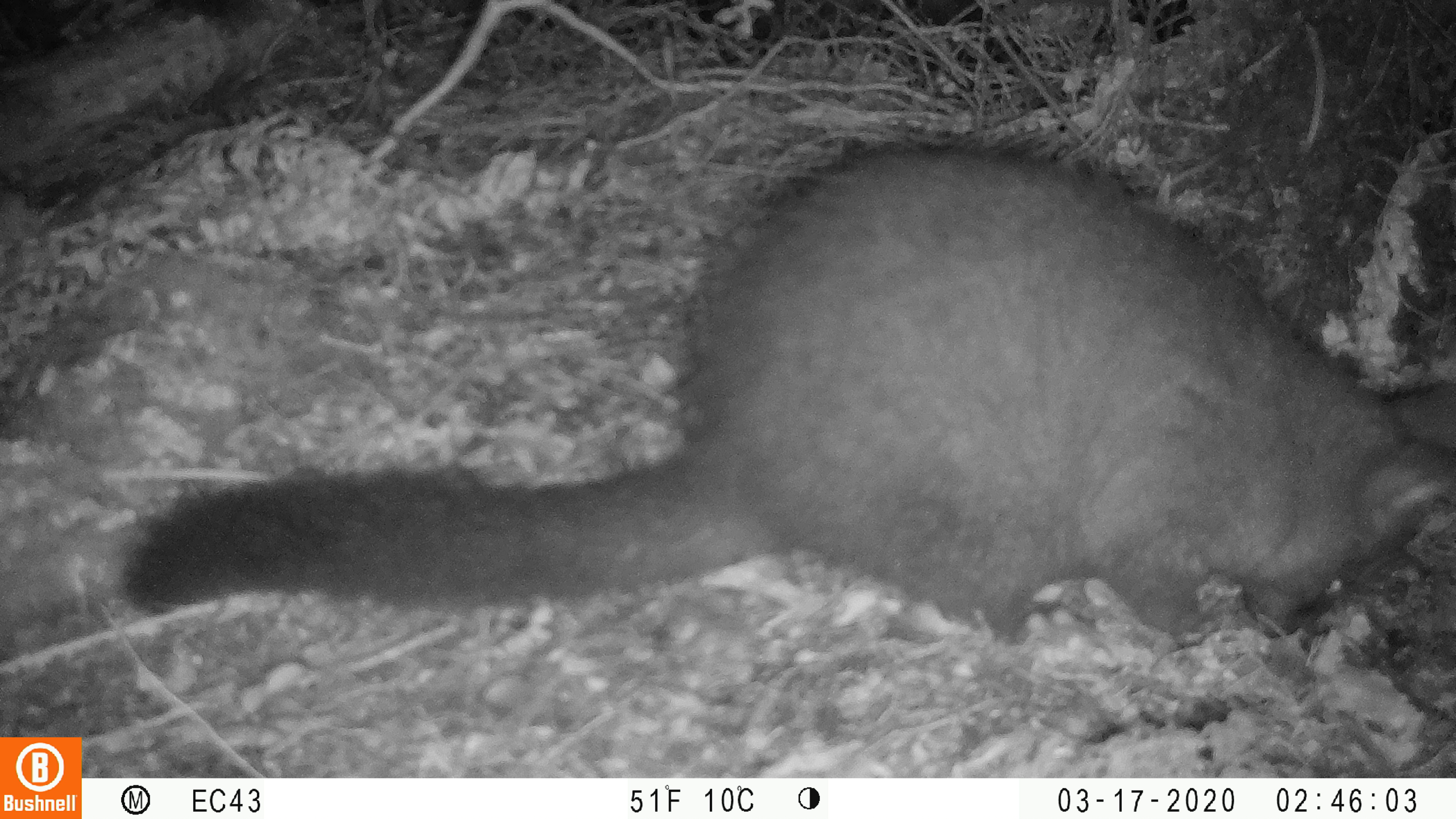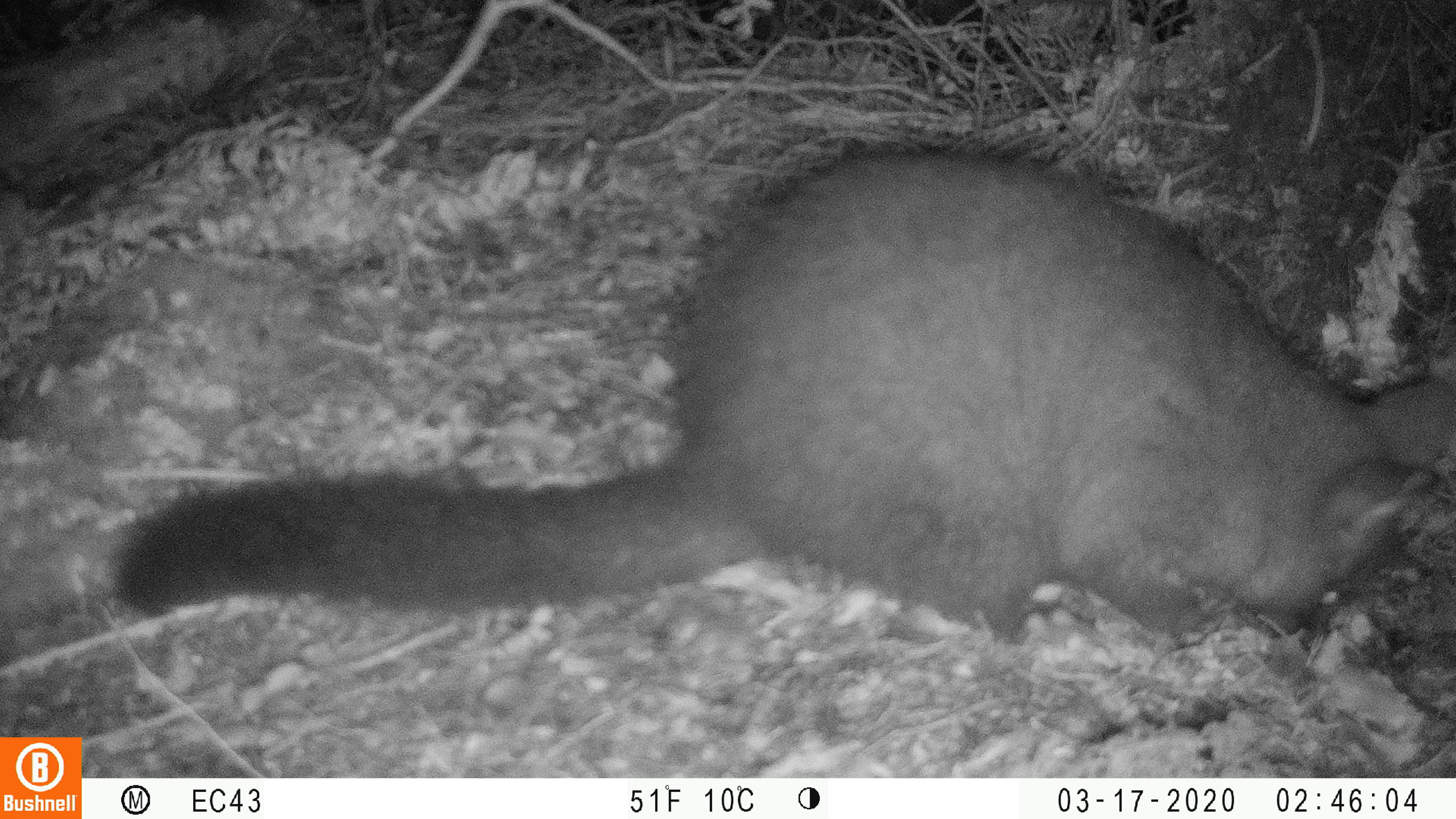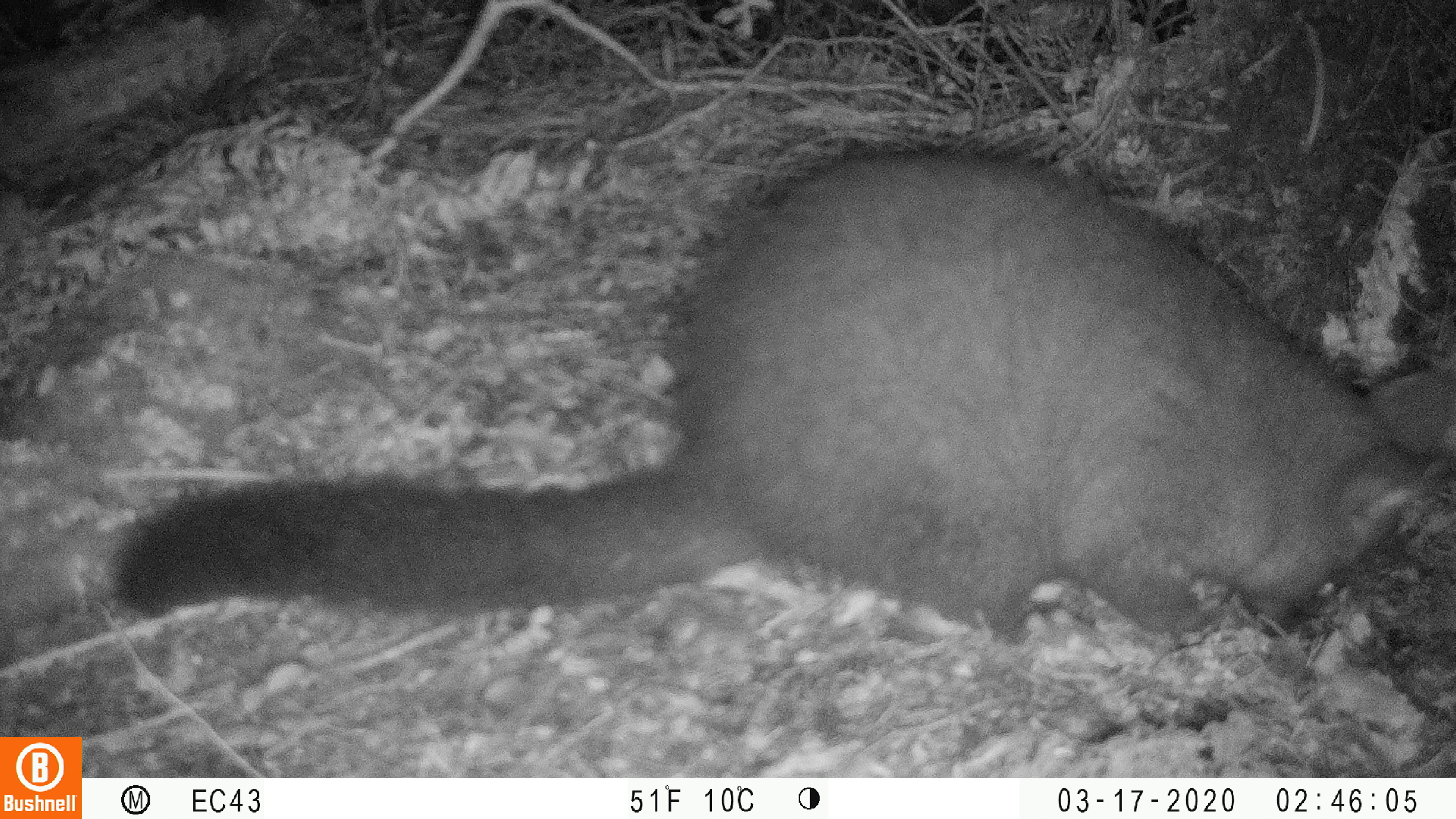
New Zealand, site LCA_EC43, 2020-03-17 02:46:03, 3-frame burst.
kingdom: Animalia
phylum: Chordata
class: Mammalia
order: Diprotodontia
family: Phalangeridae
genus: Trichosurus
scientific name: Trichosurus vulpecula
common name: common brushtail possum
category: possum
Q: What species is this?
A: Possum (common brushtail possum) (Trichosurus vulpecula).